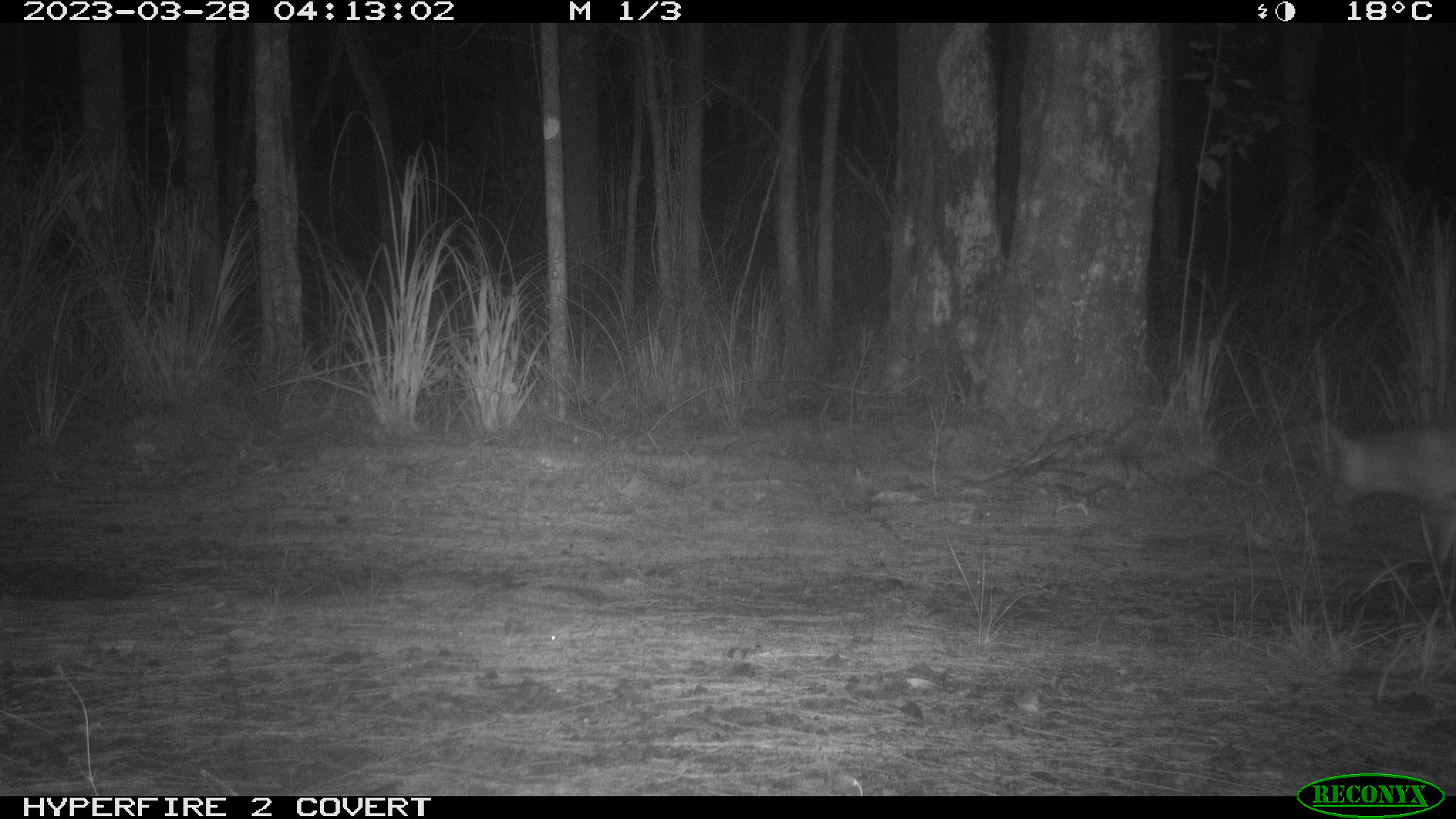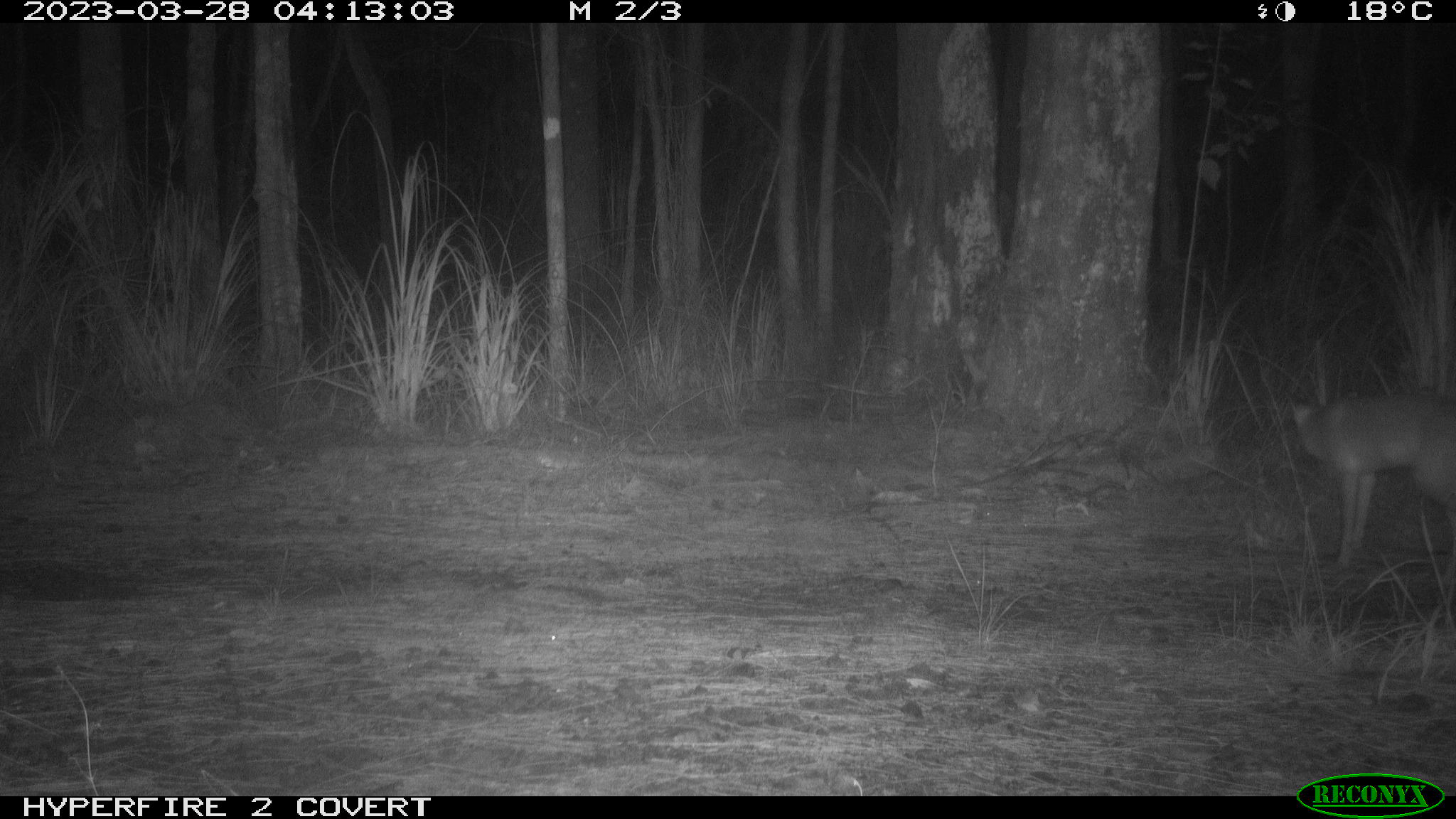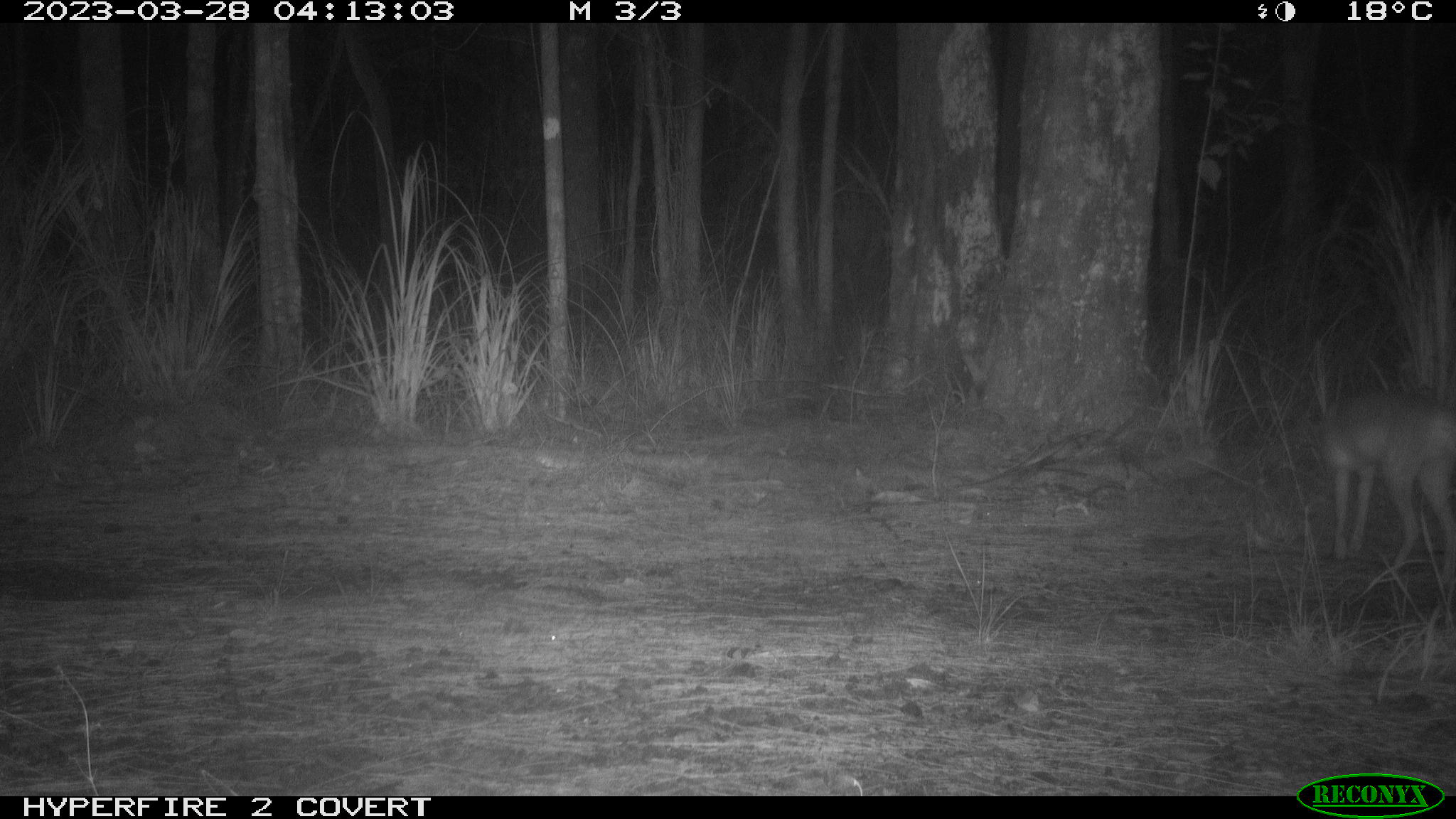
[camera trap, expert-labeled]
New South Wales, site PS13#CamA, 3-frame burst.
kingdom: Animalia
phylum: Chordata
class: Mammalia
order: Carnivora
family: Canidae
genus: Vulpes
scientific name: Vulpes vulpes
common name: red fox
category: fox